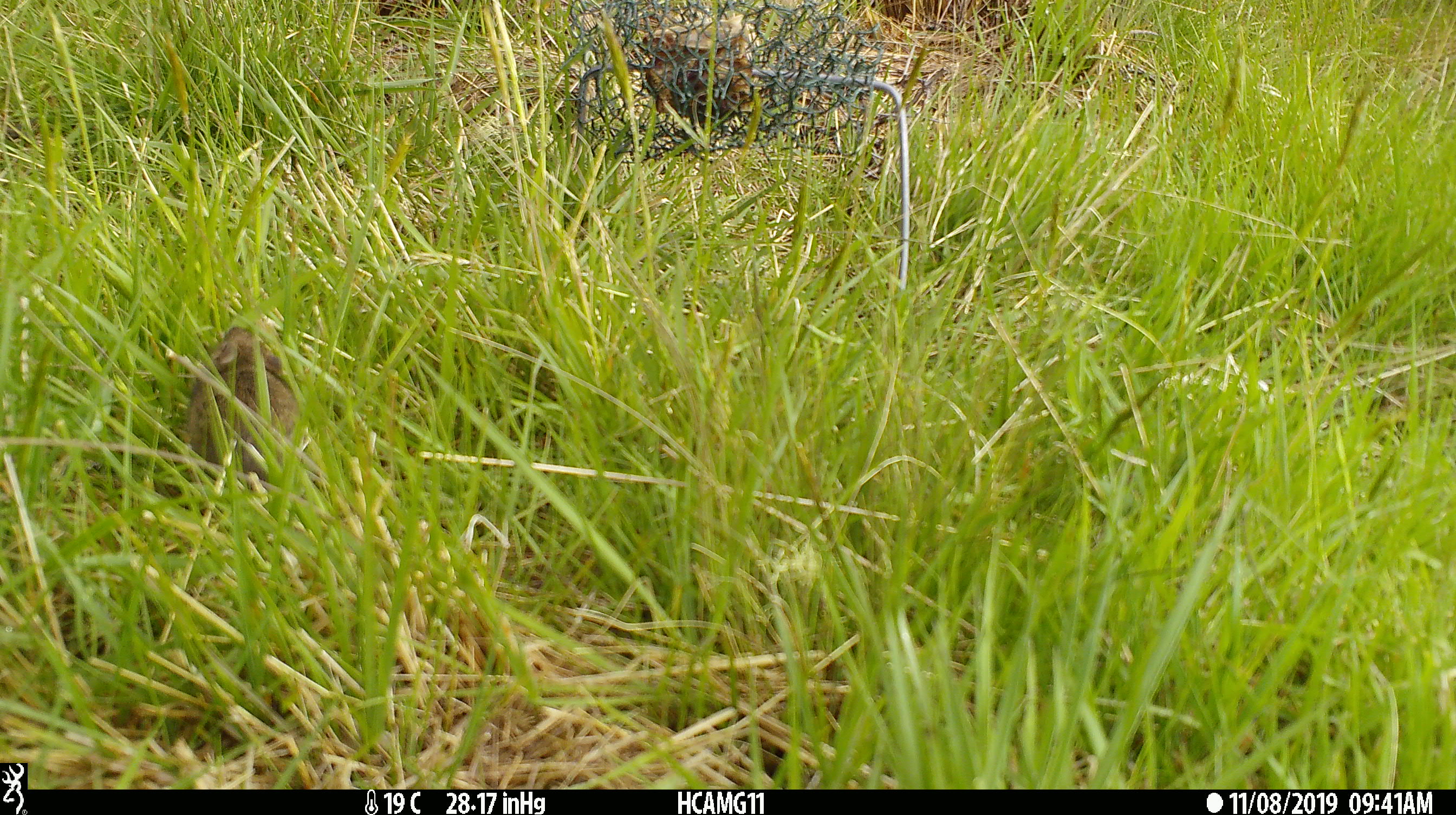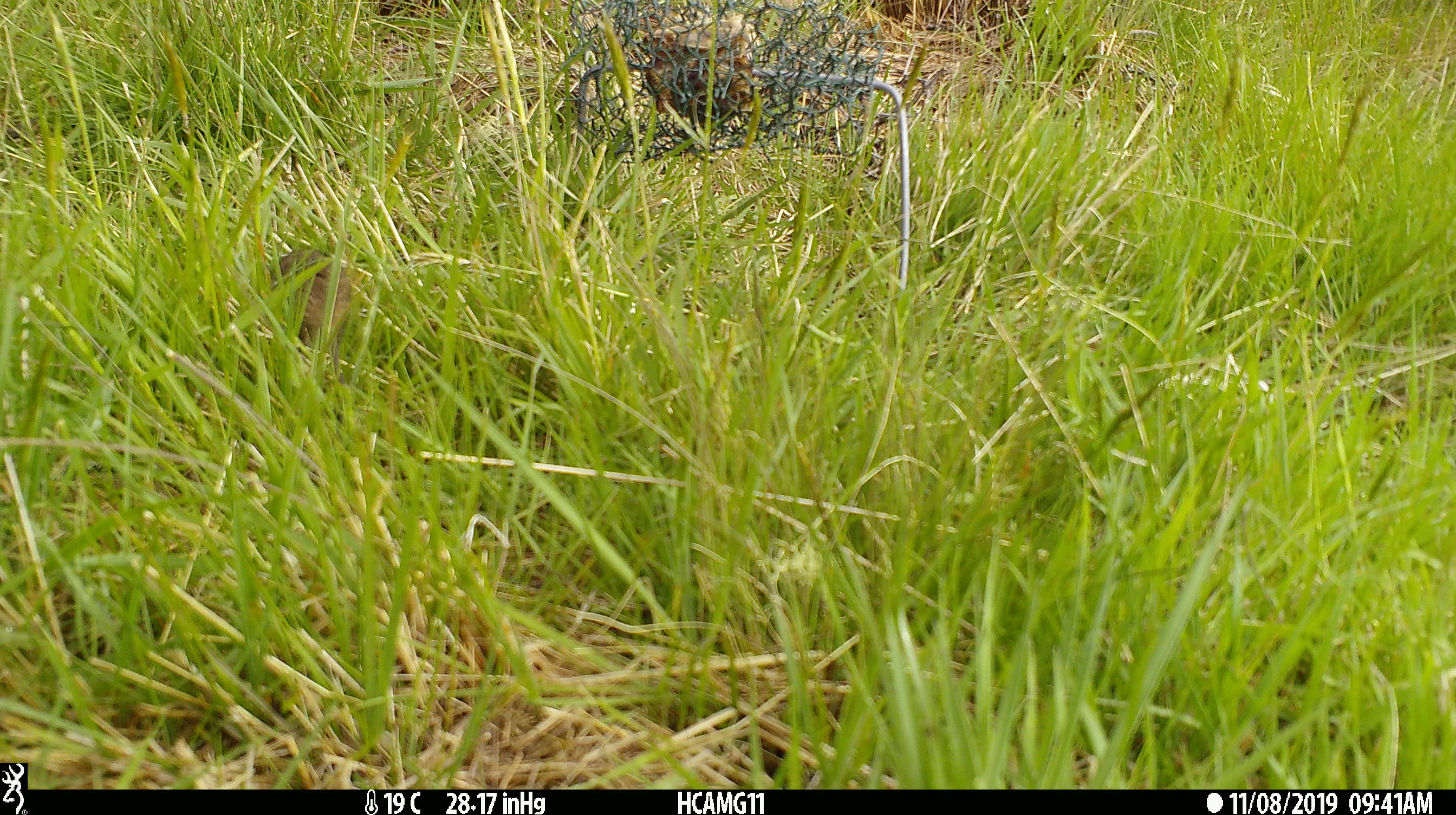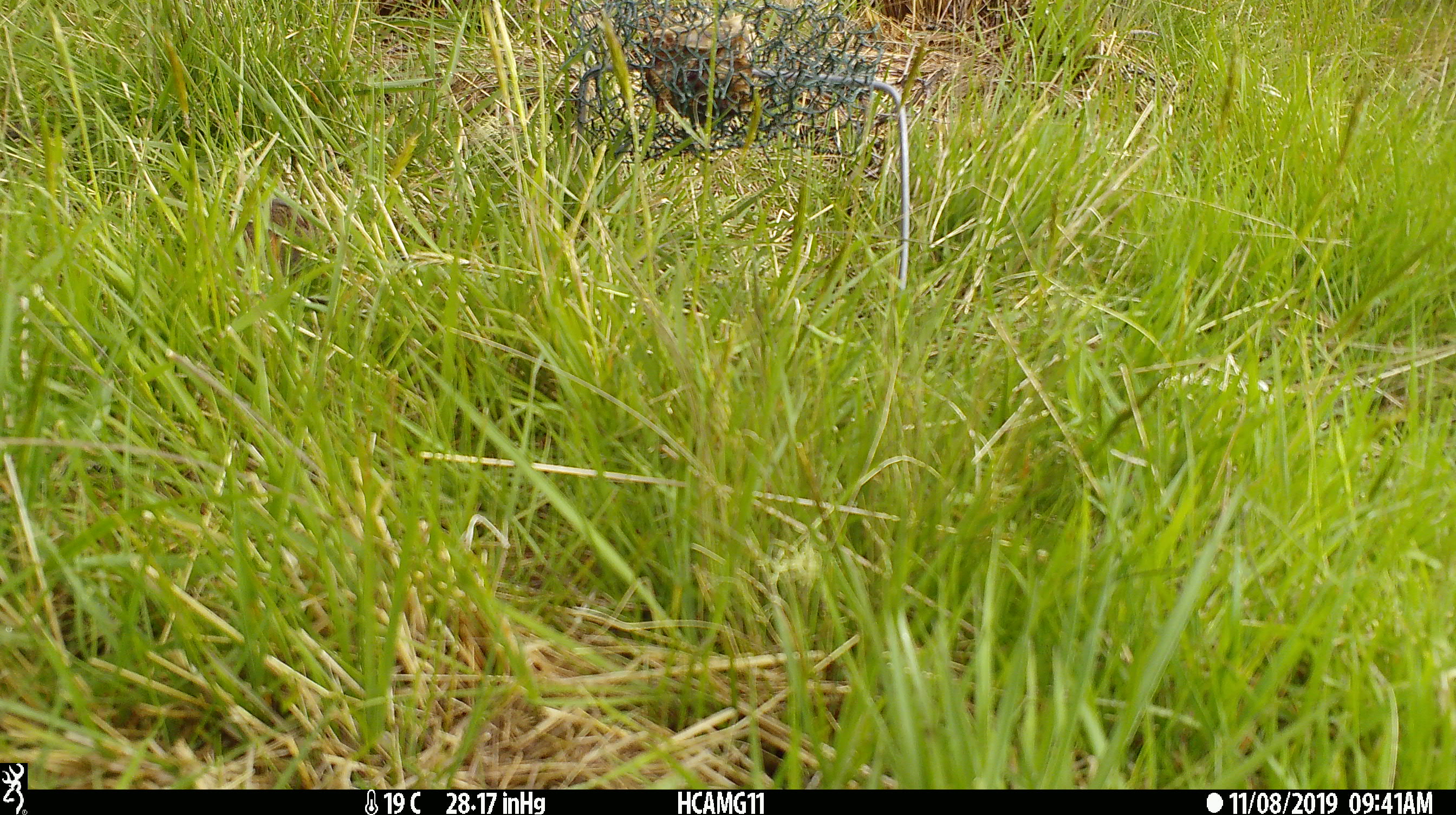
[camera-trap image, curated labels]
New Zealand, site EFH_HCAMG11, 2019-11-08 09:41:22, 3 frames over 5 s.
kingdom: Animalia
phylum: Chordata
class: Mammalia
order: Rodentia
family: Muridae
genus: Mus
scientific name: Mus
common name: mouse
Mouse (Mus).